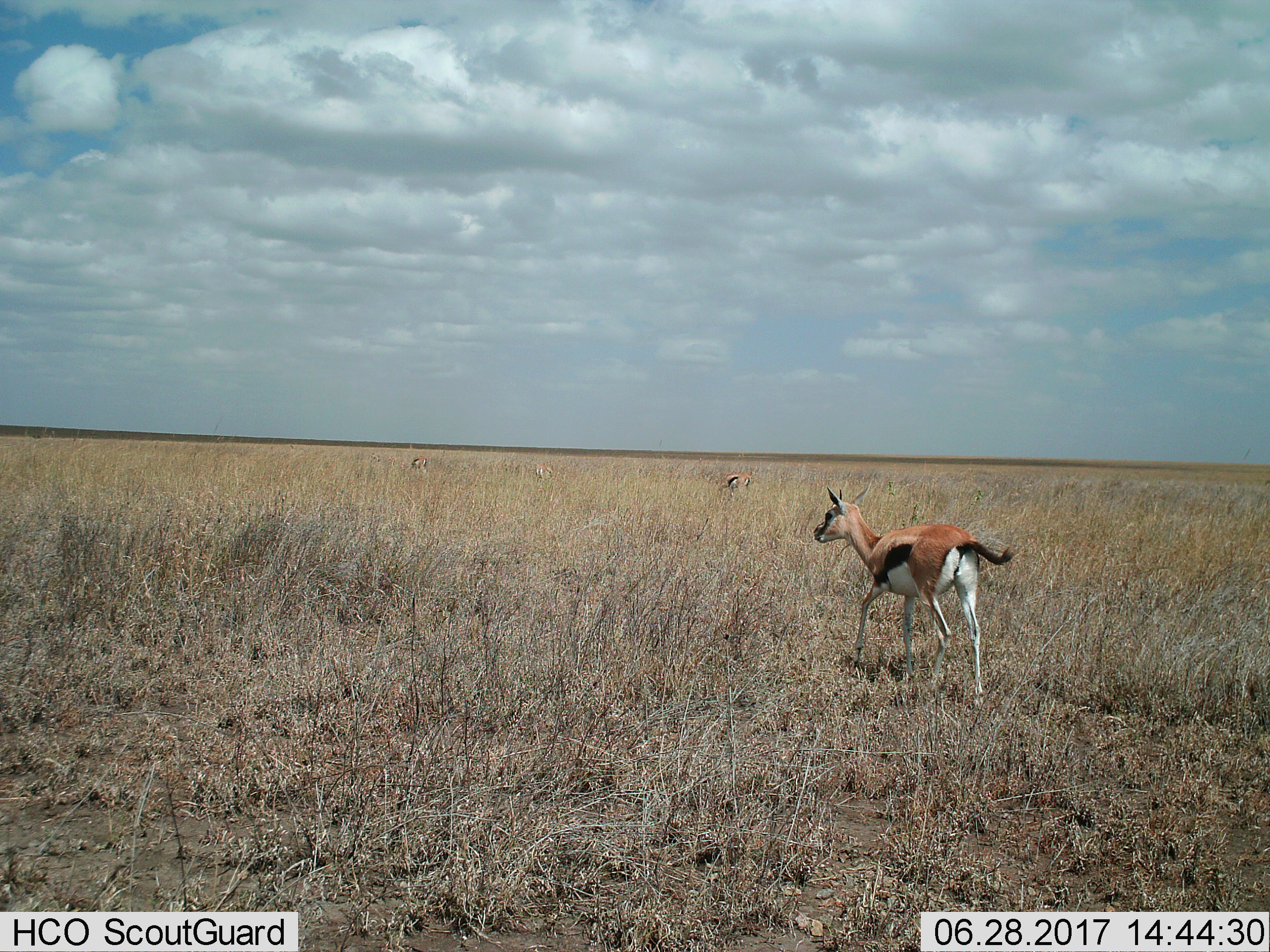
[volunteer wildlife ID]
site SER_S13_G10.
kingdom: Animalia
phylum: Chordata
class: Mammalia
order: Artiodactyla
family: Bovidae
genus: Eudorcas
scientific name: Eudorcas thomsonii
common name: thomson's gazelle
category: gazellethomsons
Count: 4.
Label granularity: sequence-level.